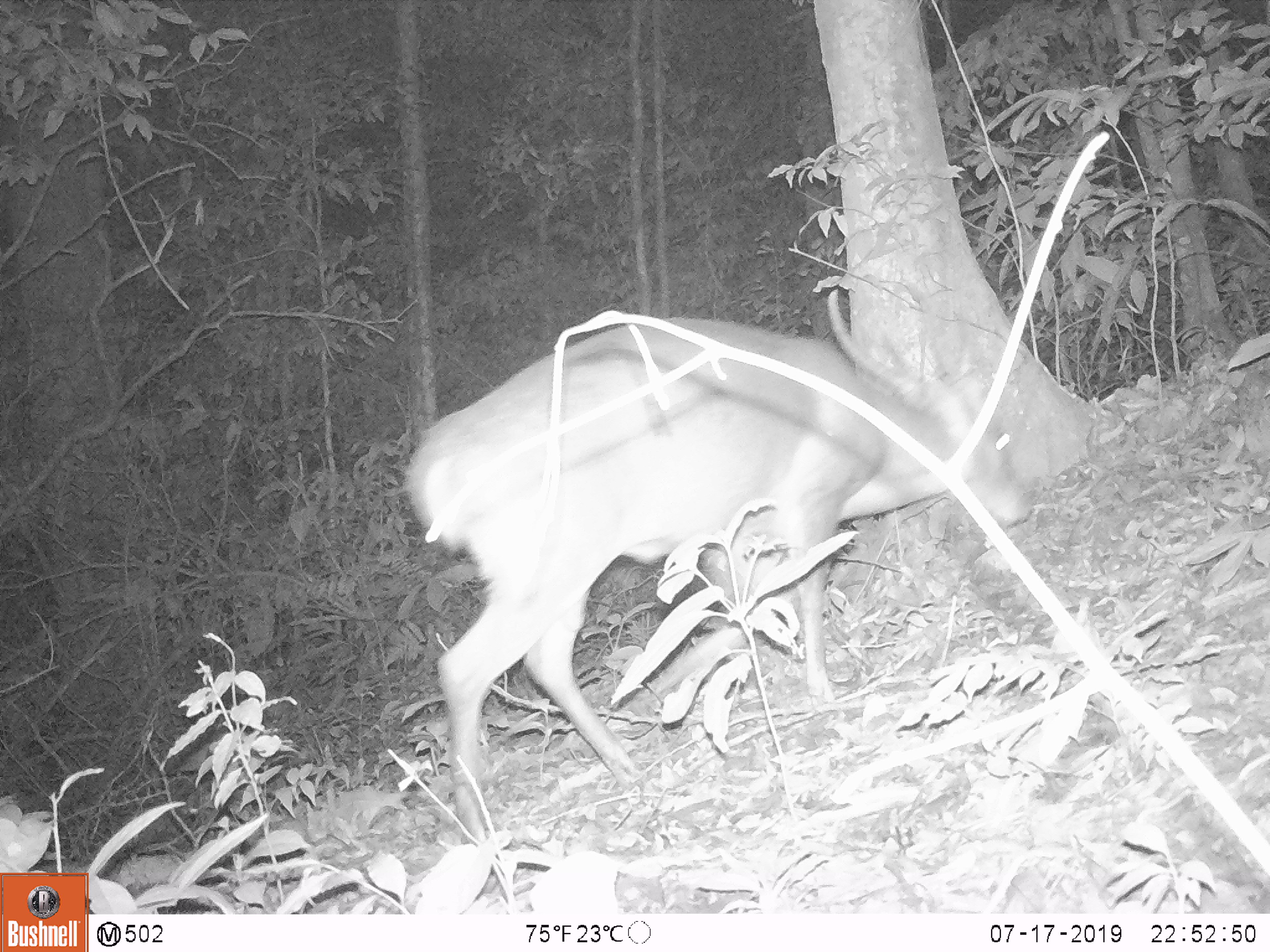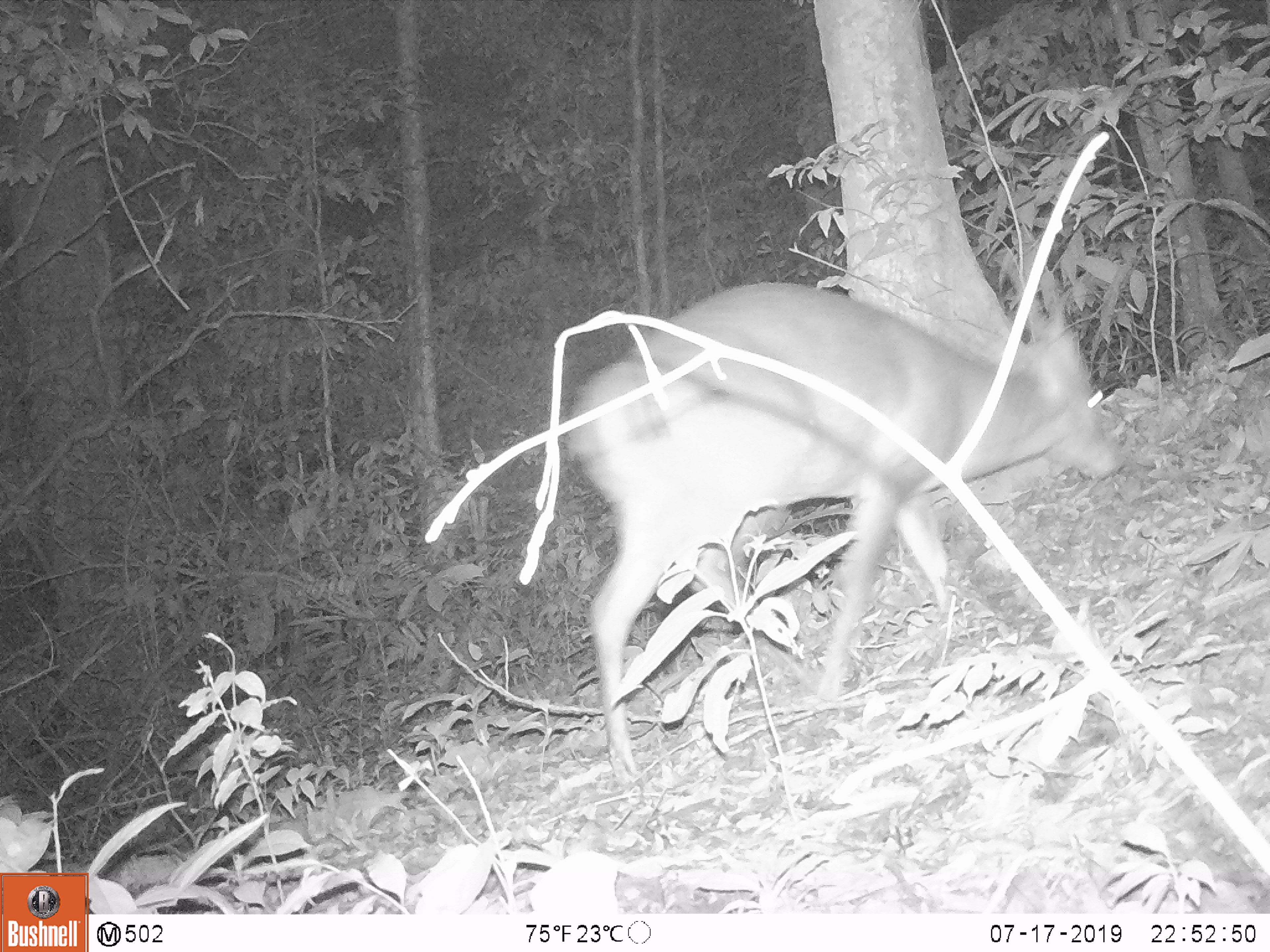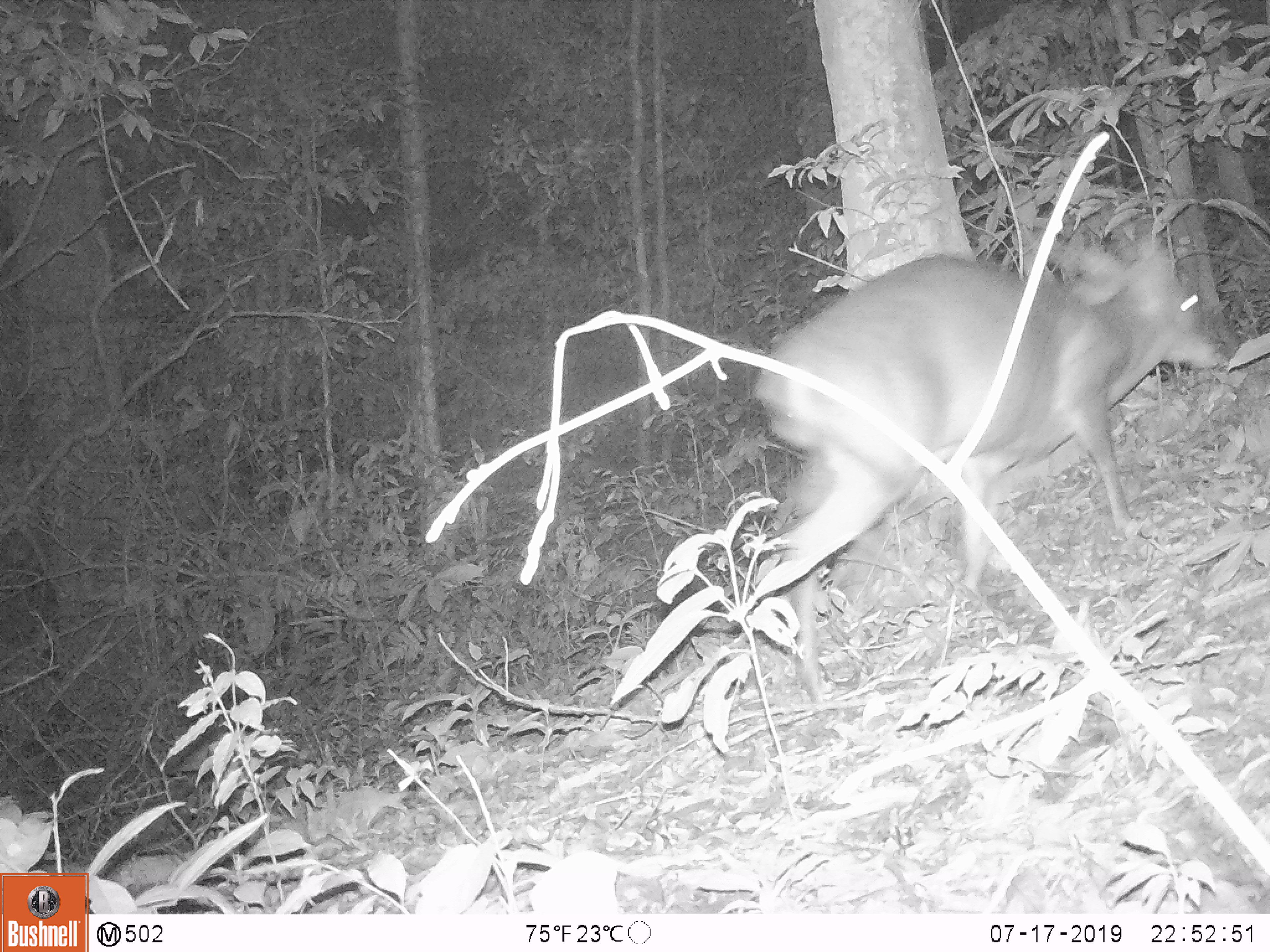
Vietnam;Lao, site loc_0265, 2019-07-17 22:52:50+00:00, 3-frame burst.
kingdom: Animalia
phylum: Chordata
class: Mammalia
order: Artiodactyla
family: Cervidae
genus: Muntiacus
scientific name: Muntiacus vuquangensis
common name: large-antlered muntjac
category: large antlered muntjac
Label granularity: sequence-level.